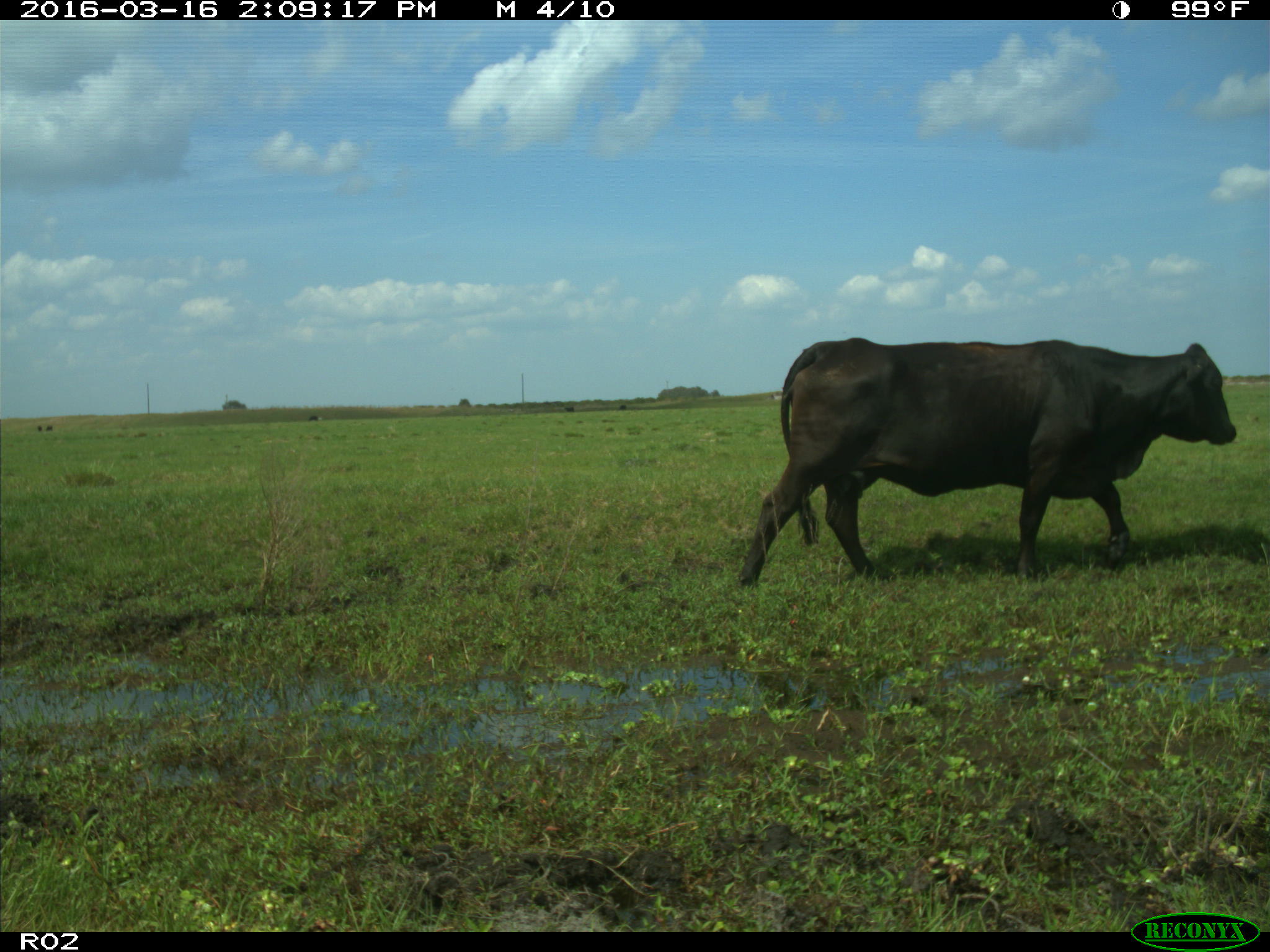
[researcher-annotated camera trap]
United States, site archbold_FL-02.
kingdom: Animalia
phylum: Chordata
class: Mammalia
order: Artiodactyla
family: Bovidae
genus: Bos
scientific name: Bos taurus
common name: domestic cow